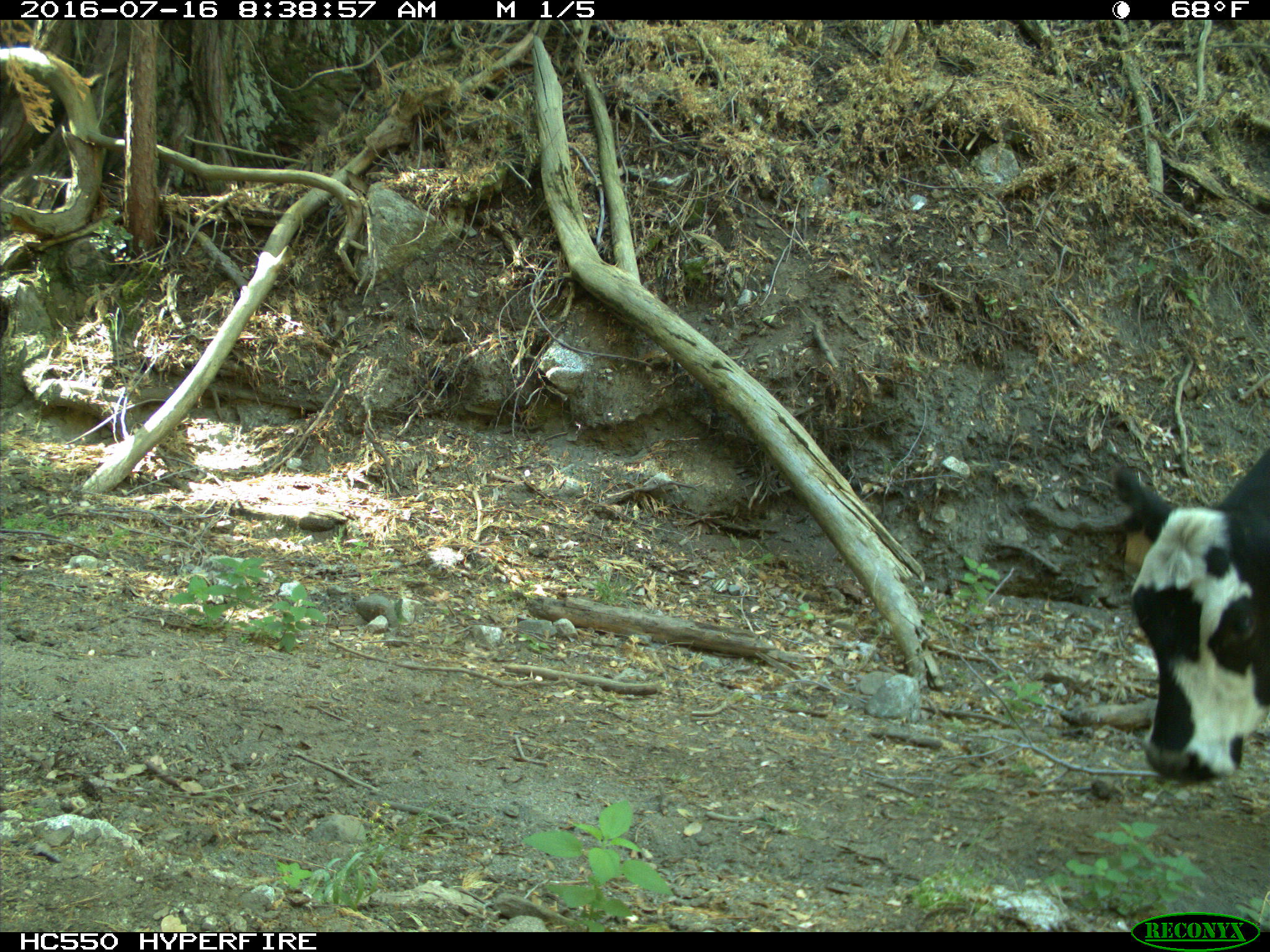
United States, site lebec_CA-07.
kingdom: Animalia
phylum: Chordata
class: Mammalia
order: Artiodactyla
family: Bovidae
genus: Bos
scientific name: Bos taurus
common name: domestic cow